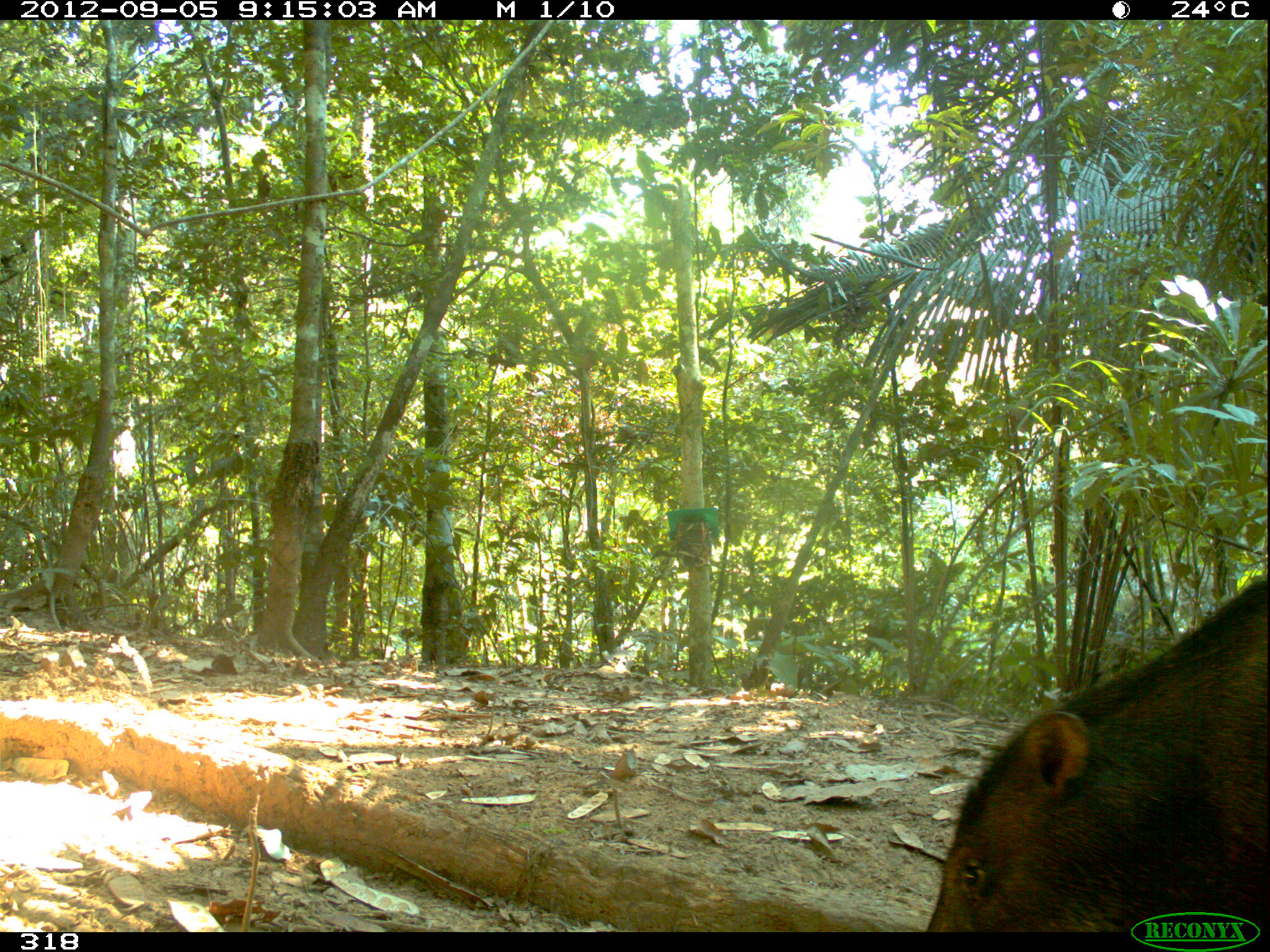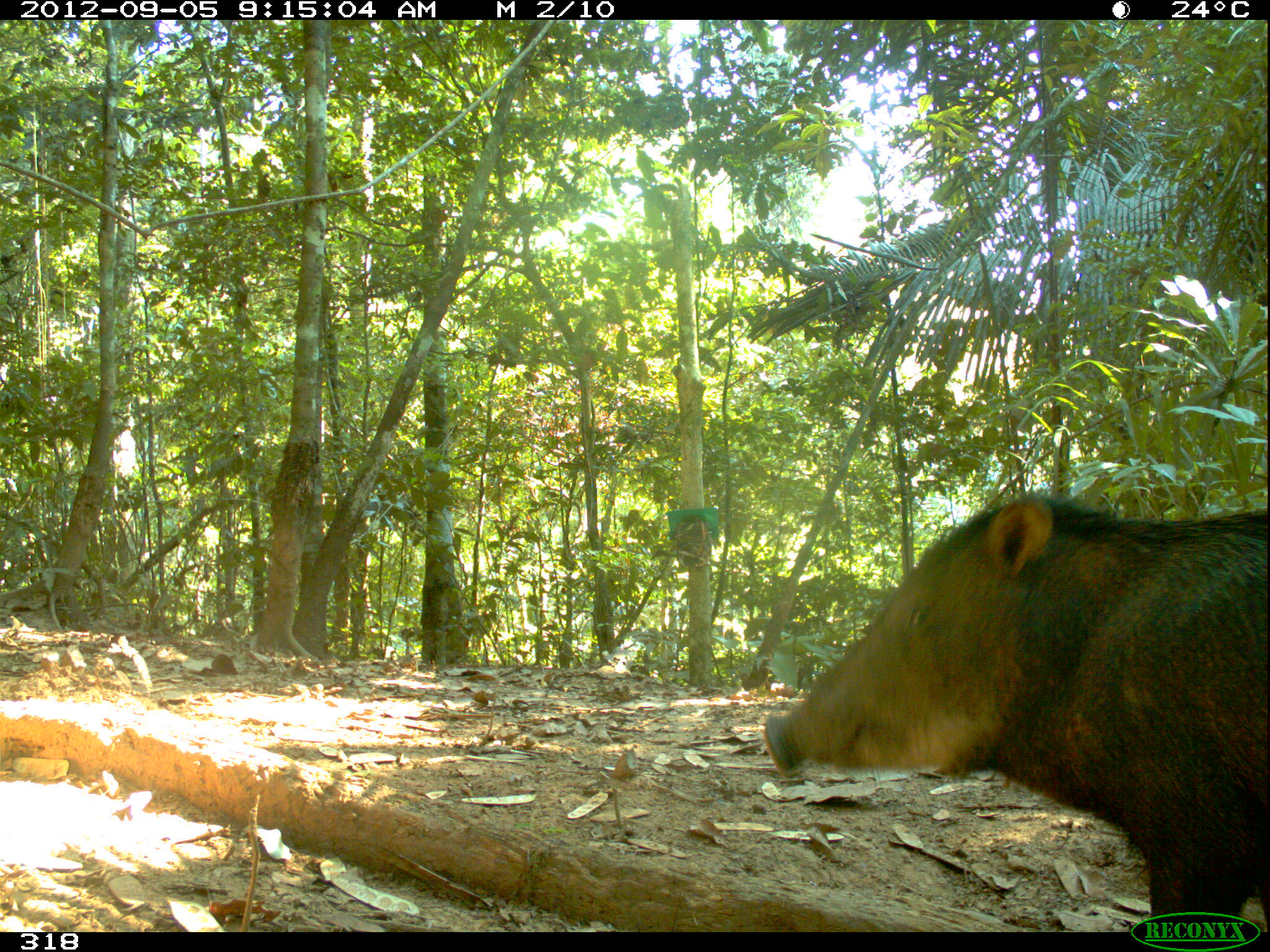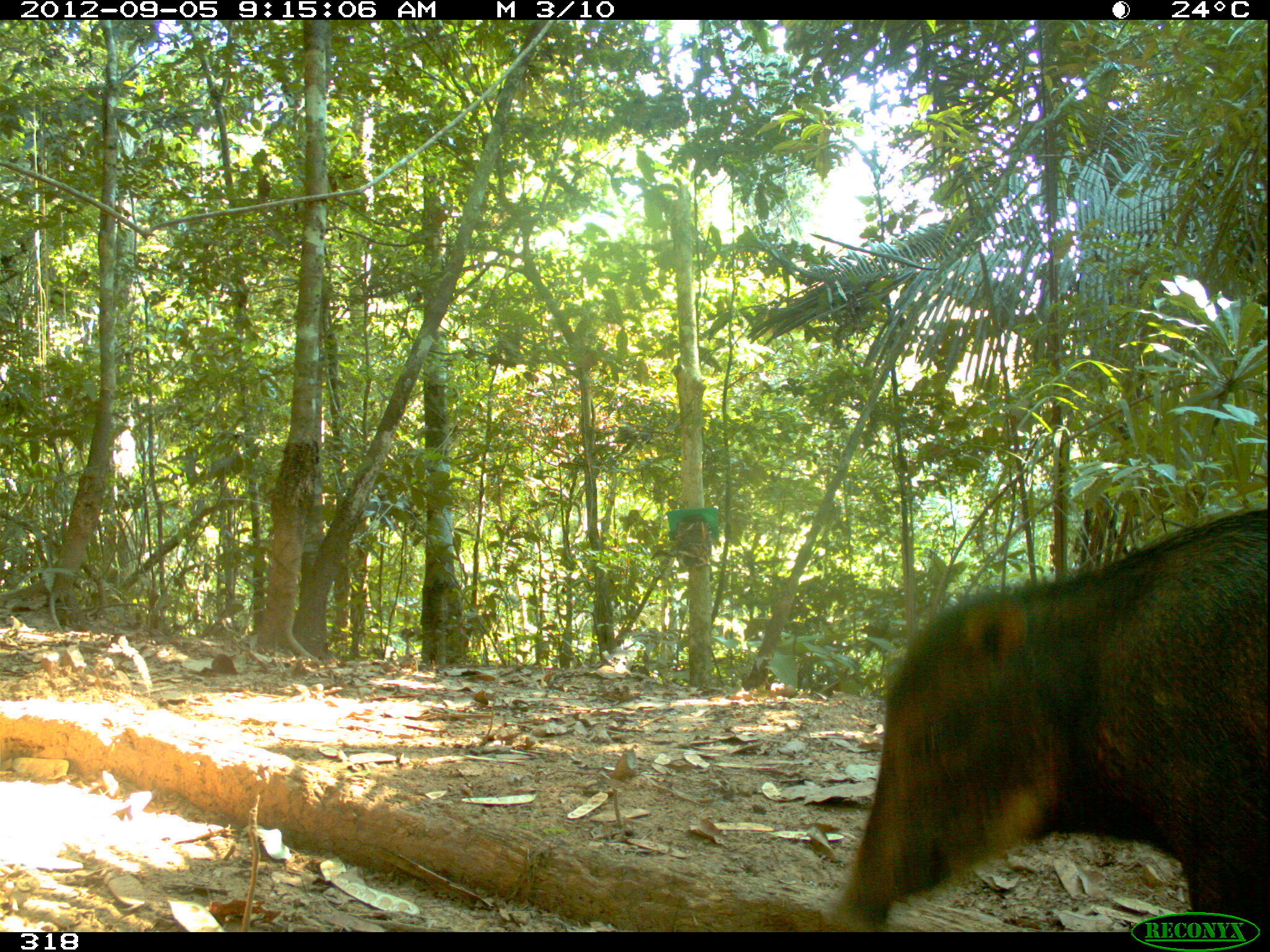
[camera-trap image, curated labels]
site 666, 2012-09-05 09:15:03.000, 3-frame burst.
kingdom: Animalia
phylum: Chordata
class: Mammalia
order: Artiodactyla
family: Tayassuidae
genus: Tayassu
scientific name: Tayassu pecari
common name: white-lipped peccary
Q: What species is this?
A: Tayassu pecari (white-lipped peccary).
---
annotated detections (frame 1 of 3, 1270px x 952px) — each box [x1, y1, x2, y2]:
tayassu pecari: [916, 566, 1270, 925]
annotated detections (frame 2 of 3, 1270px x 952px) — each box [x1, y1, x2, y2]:
tayassu pecari: [753, 494, 1268, 920]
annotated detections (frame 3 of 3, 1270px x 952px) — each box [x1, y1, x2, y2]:
tayassu pecari: [829, 505, 1268, 927]